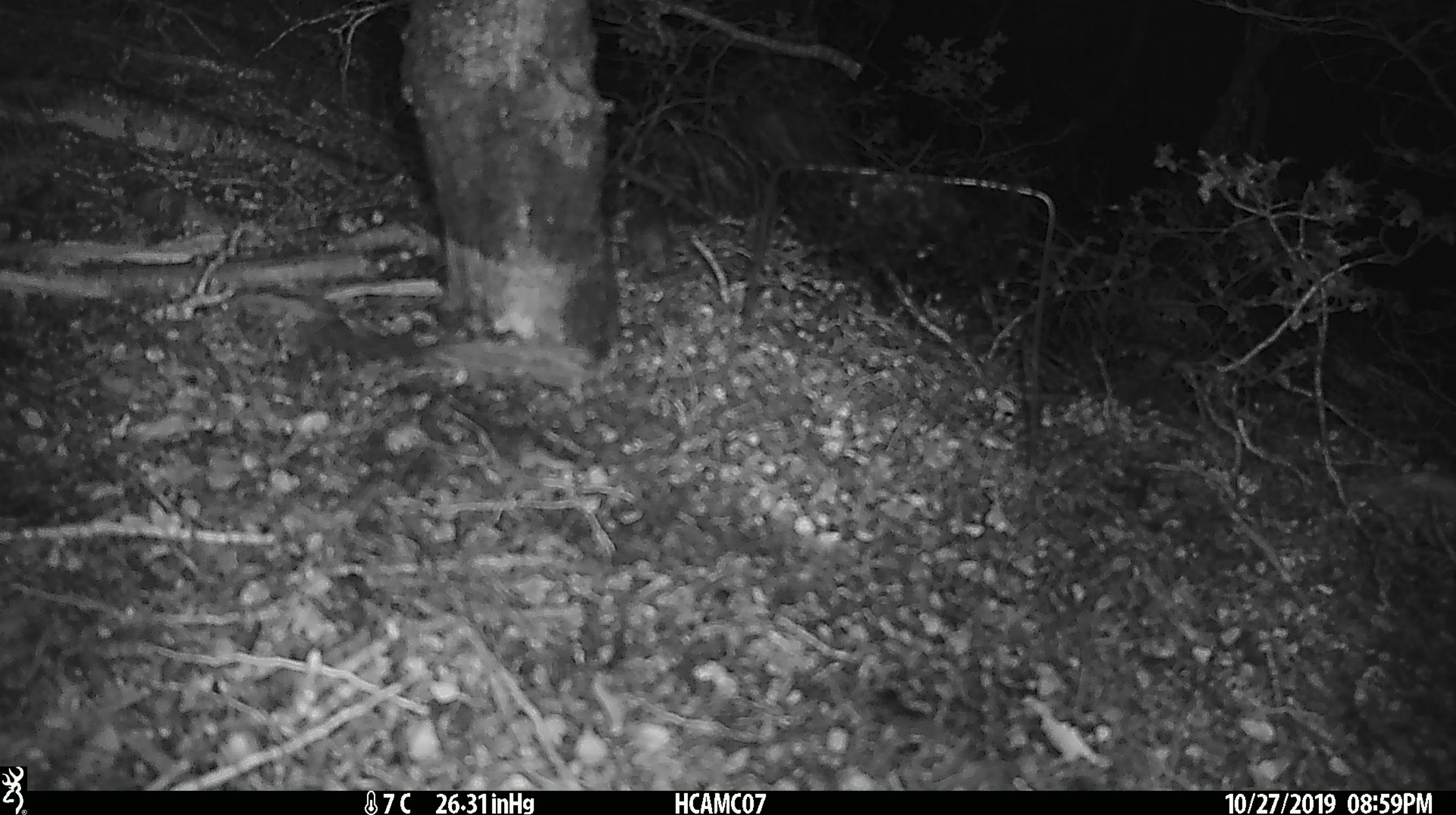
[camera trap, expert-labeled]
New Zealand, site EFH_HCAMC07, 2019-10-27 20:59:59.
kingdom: Animalia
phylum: Chordata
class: Mammalia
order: Rodentia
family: Muridae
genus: Mus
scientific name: Mus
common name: mouse